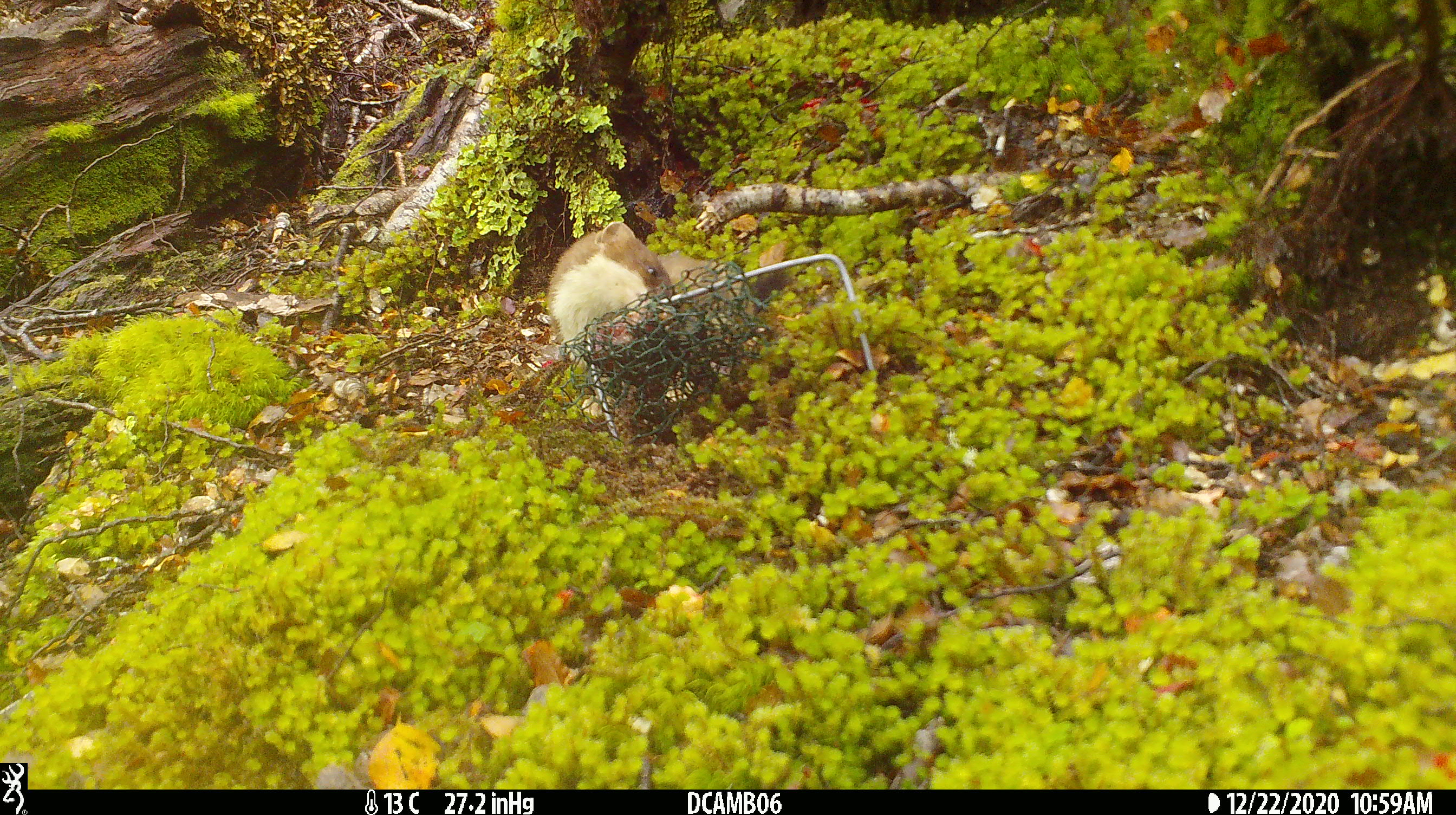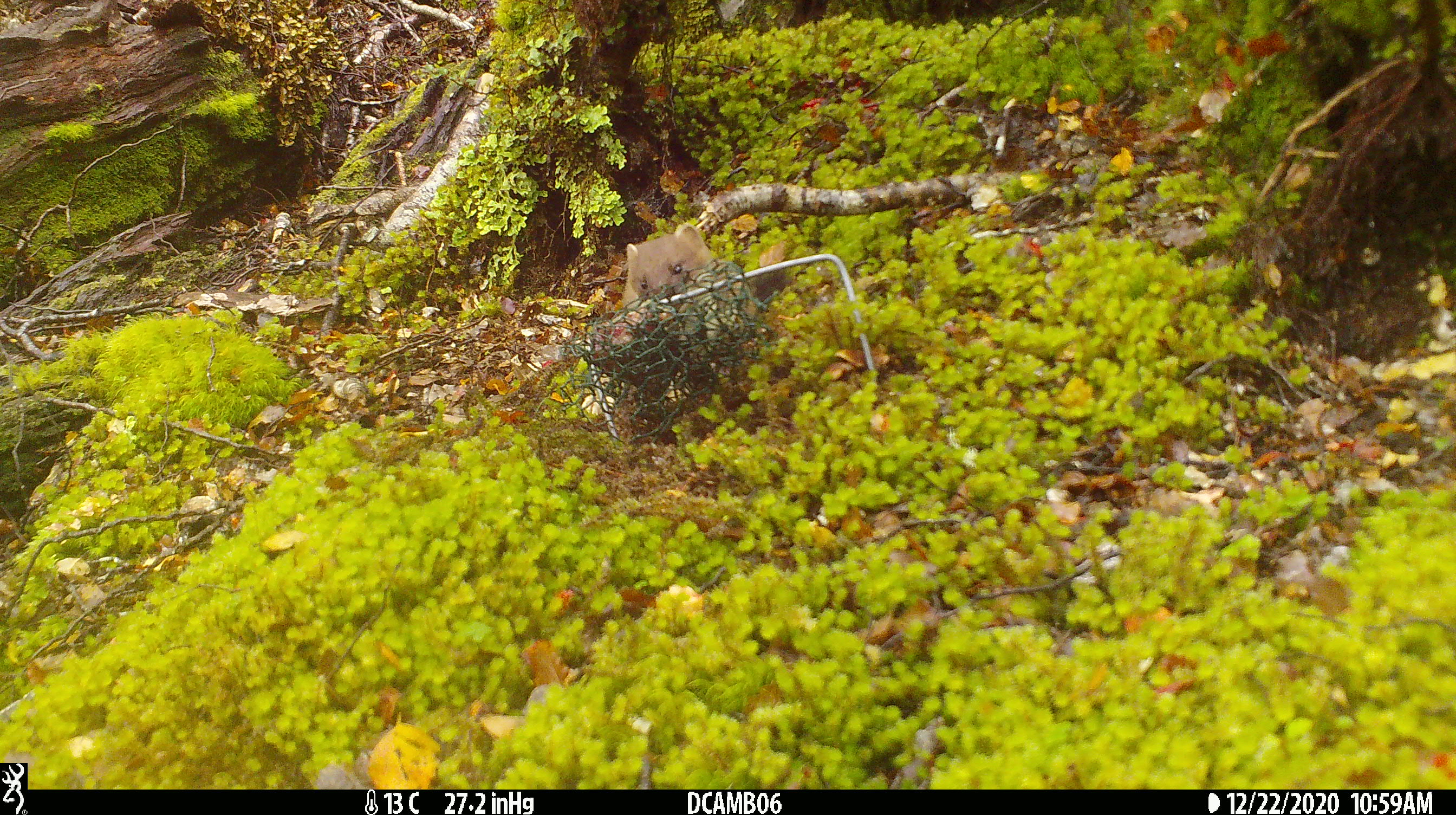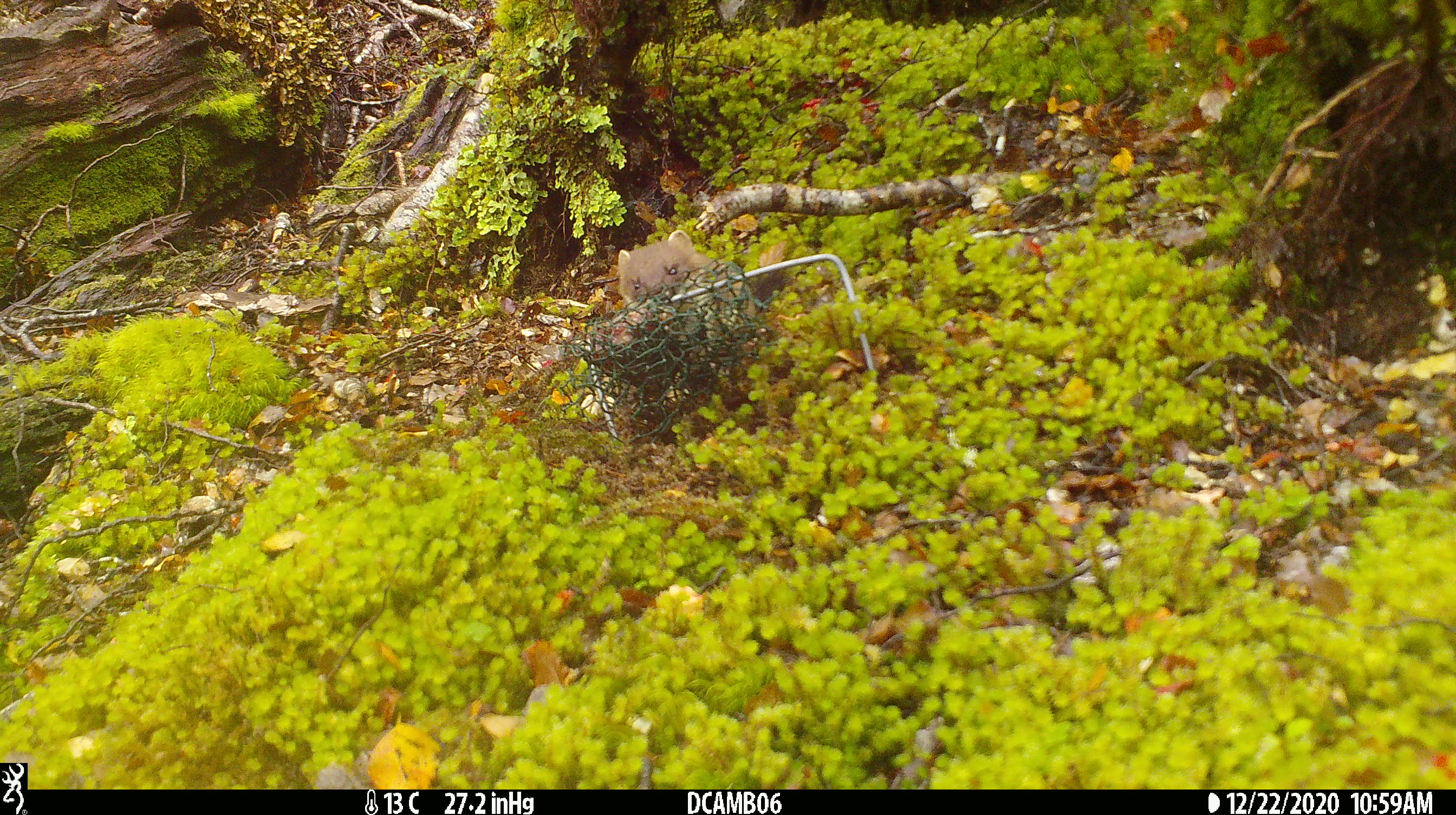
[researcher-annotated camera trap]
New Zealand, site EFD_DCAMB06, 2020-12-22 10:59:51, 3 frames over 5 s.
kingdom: Animalia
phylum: Chordata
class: Mammalia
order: Carnivora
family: Mustelidae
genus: Mustela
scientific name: Mustela erminea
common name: stoat